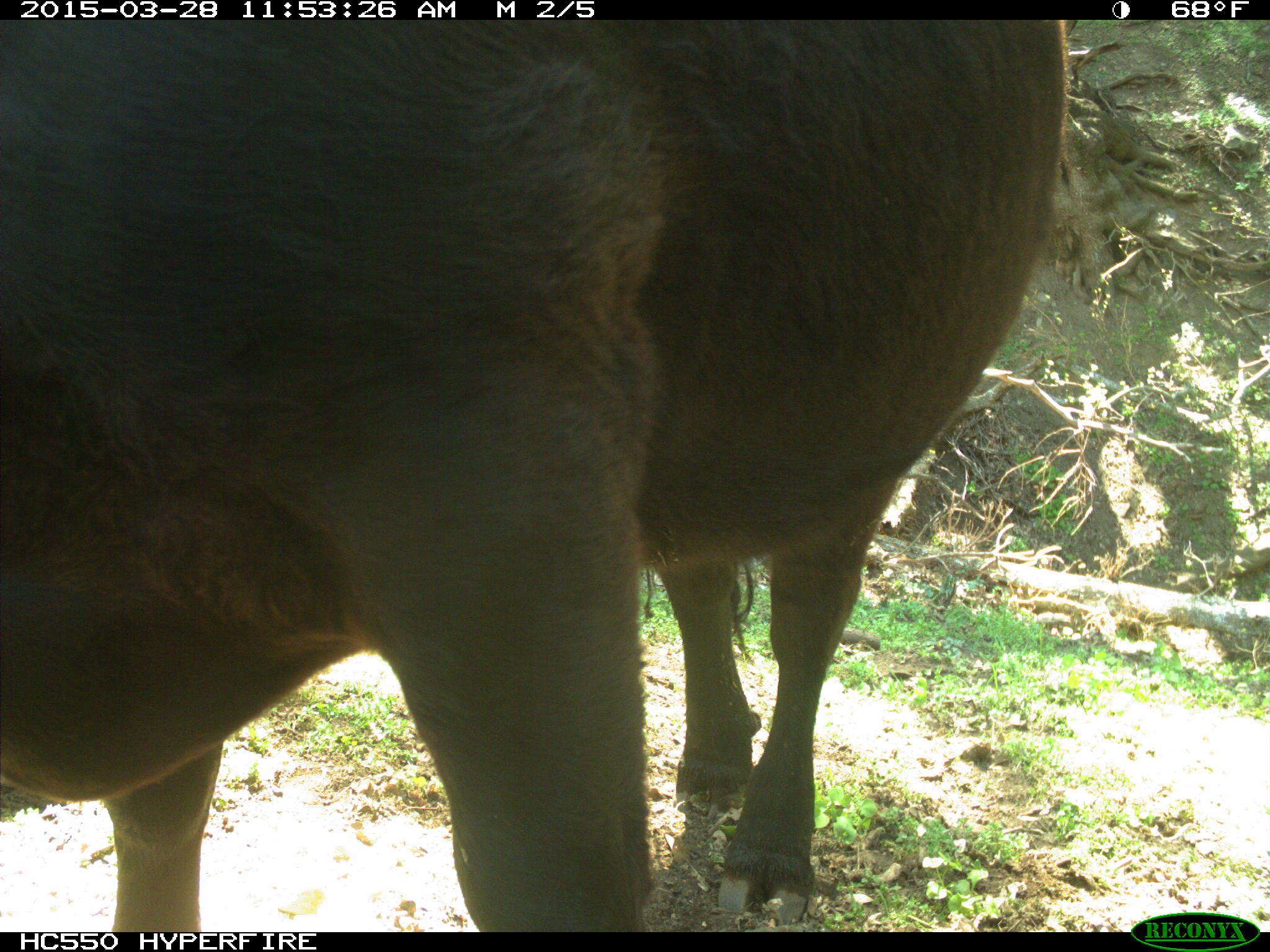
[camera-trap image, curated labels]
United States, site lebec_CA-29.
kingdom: Animalia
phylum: Chordata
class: Mammalia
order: Artiodactyla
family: Bovidae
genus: Bos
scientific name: Bos taurus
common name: domestic cow